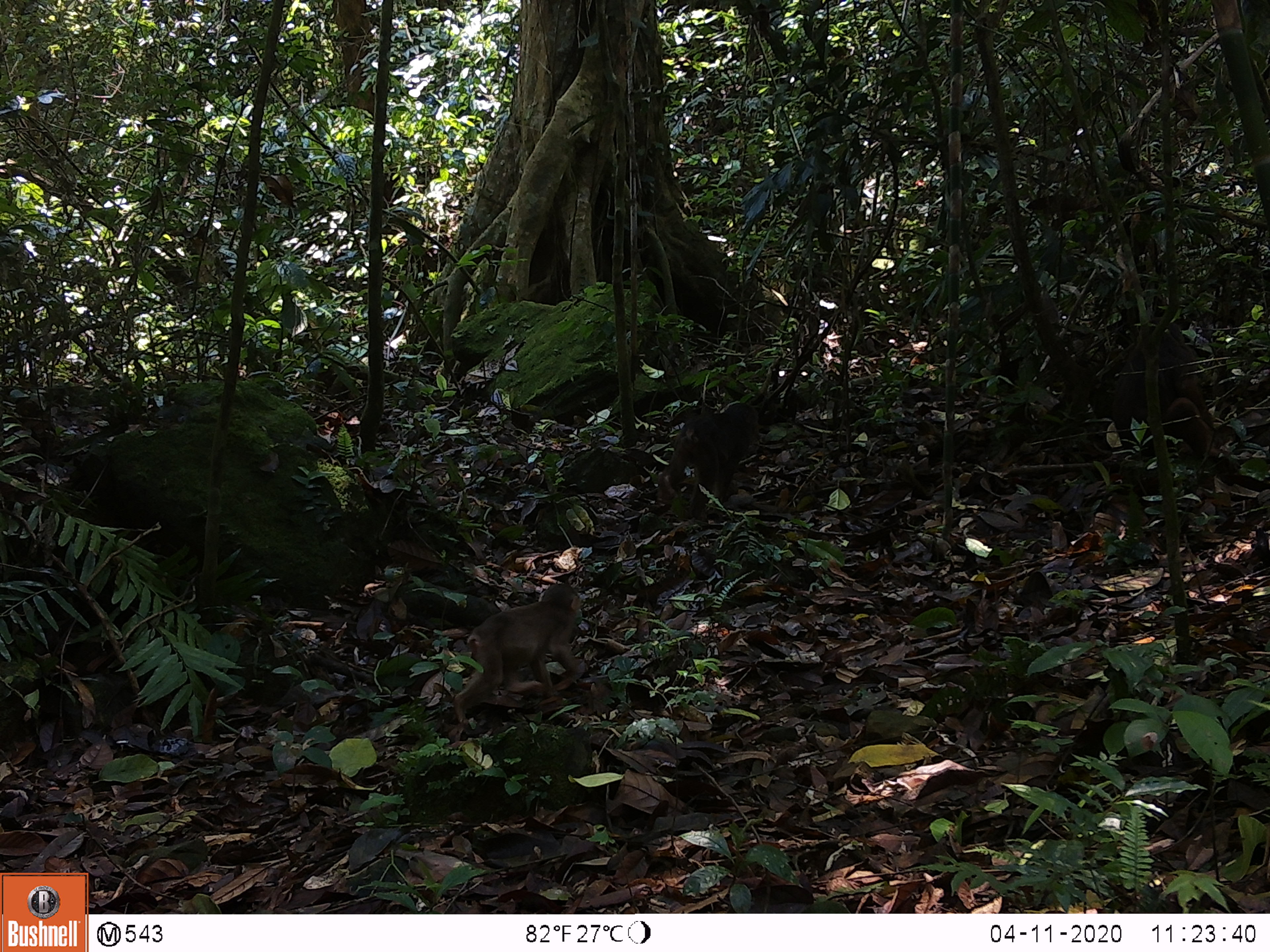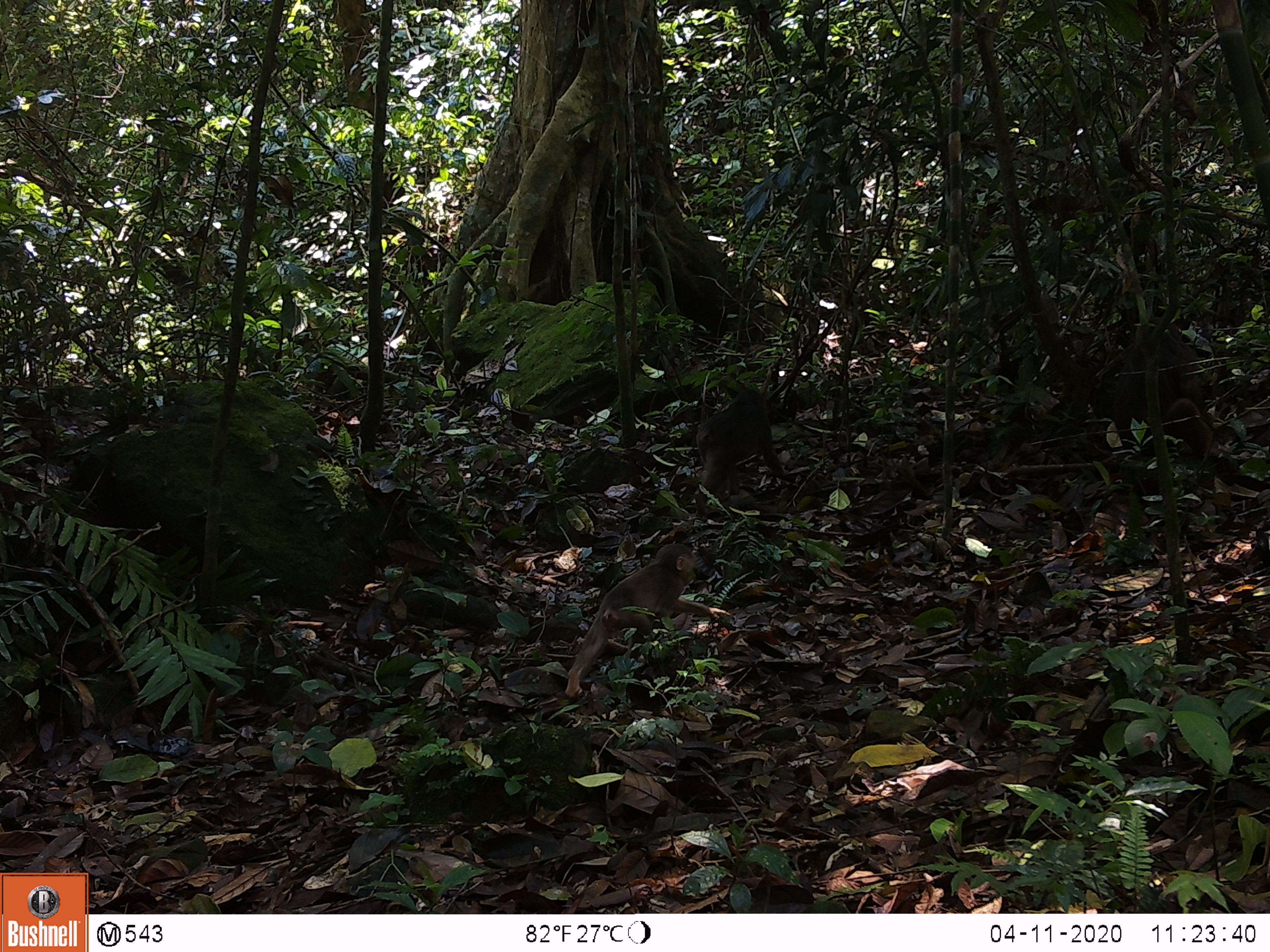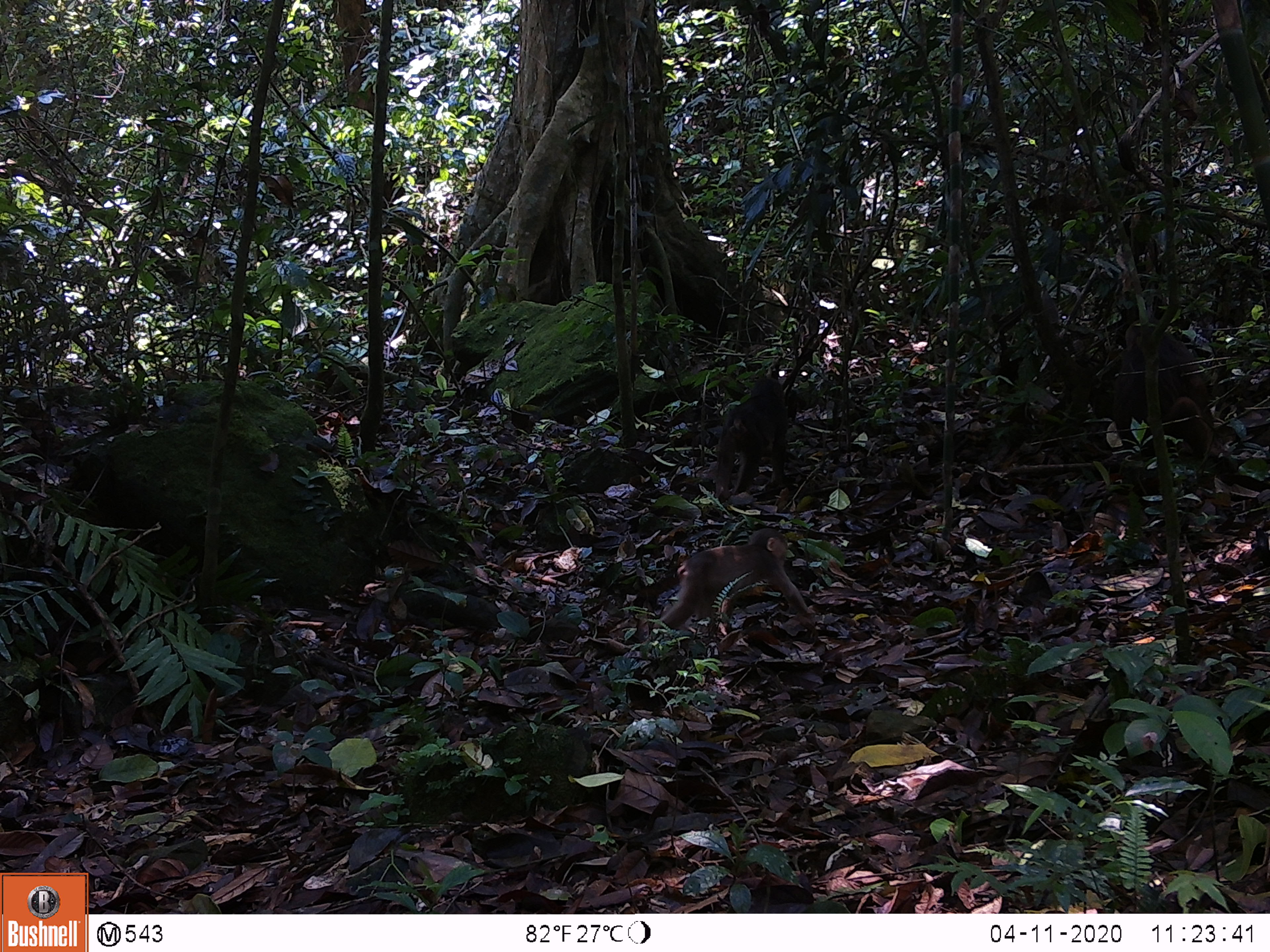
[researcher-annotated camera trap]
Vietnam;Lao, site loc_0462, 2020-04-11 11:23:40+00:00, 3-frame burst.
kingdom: Animalia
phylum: Chordata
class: Mammalia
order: Primates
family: Cercopithecidae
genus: Macaca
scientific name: Macaca arctoides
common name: stump-tailed macaque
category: stump tailed macaque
Stump tailed macaque (stump-tailed macaque) (Macaca arctoides). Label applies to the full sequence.